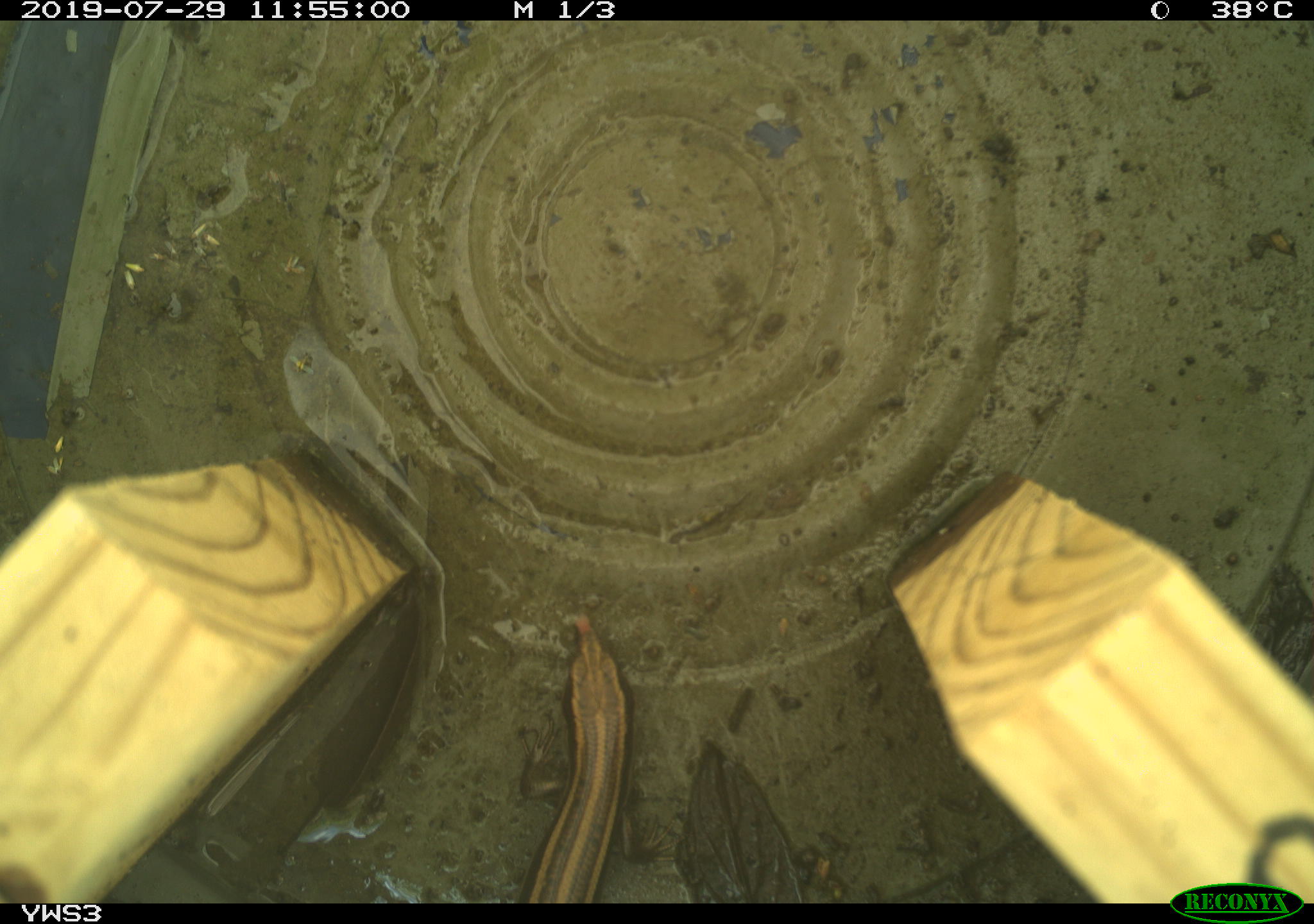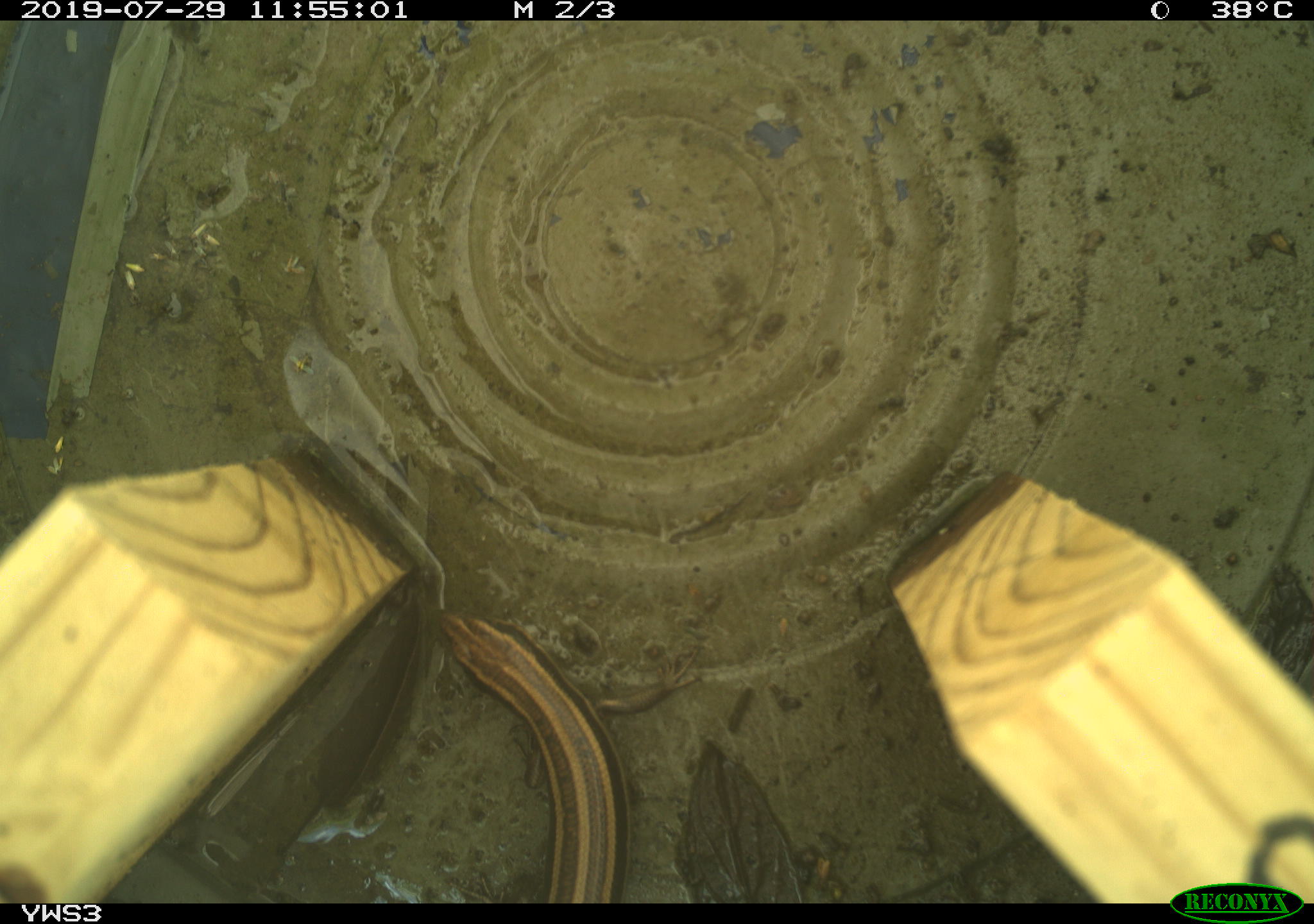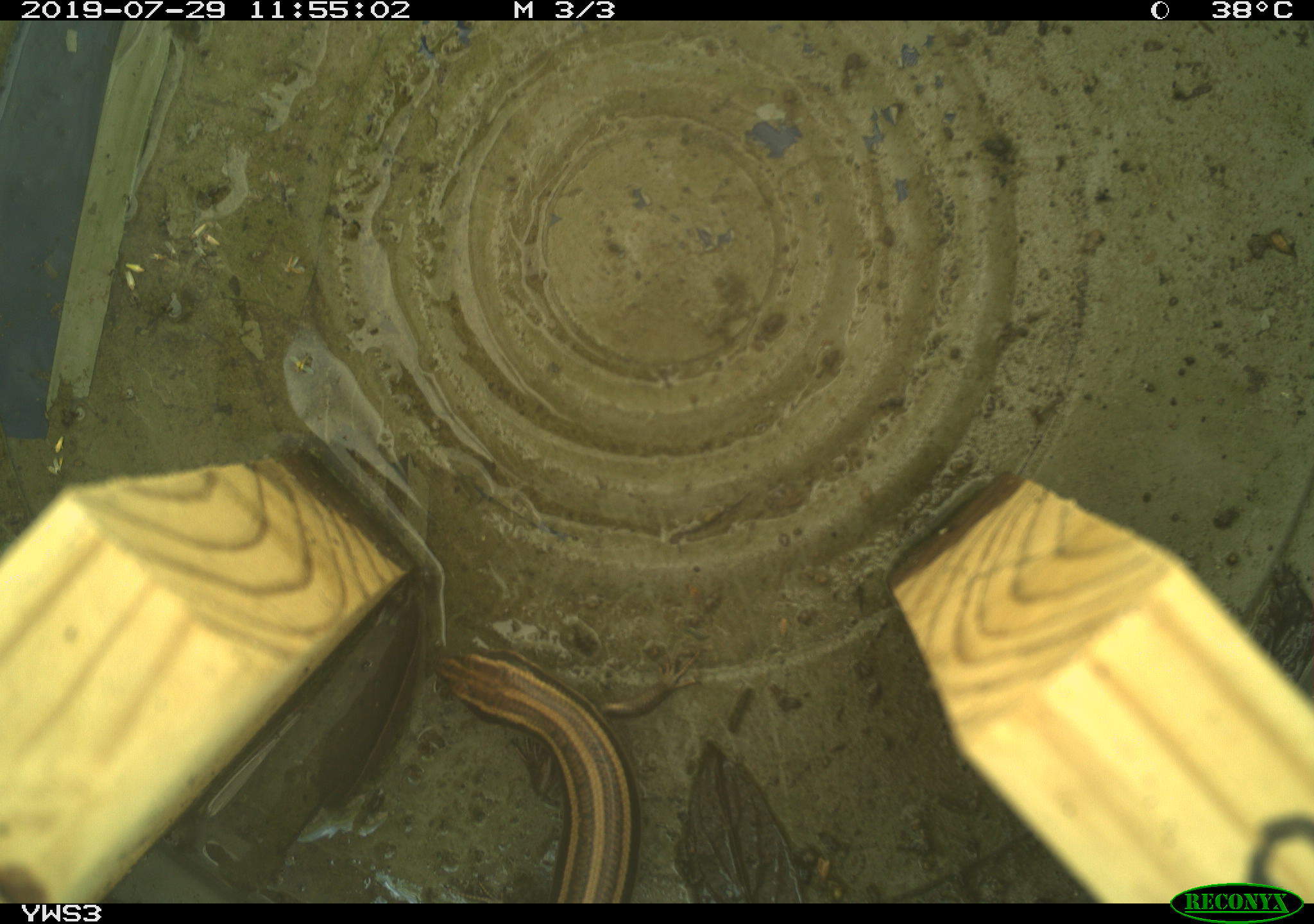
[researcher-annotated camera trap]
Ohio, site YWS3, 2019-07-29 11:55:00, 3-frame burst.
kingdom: Animalia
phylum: Chordata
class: Reptilia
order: Squamata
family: Scincidae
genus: Plestiodon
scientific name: Plestiodon fasciatus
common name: common five-lined skink